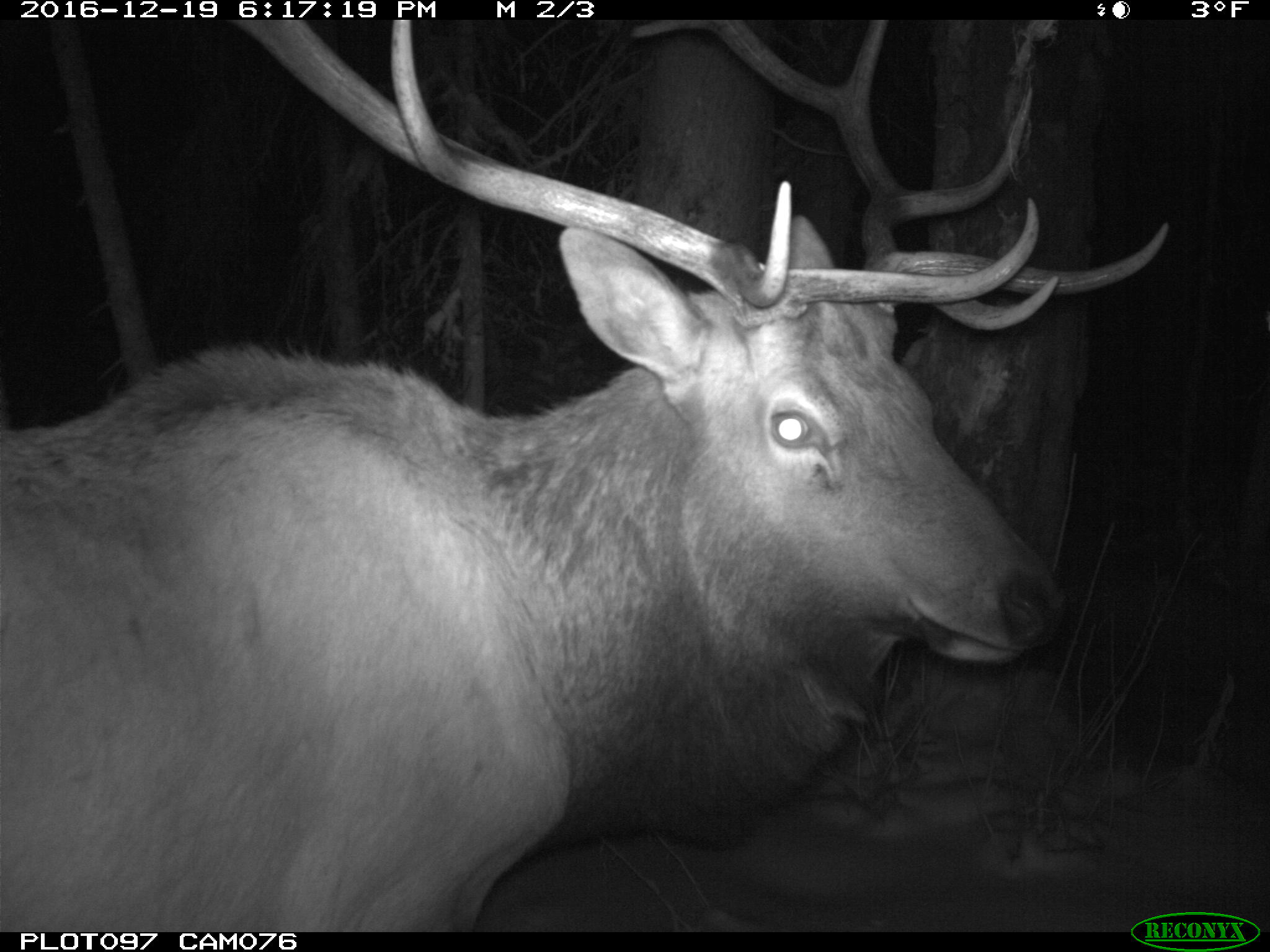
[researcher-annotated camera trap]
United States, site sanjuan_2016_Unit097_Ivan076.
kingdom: Animalia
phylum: Chordata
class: Mammalia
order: Artiodactyla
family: Cervidae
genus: Cervus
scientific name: Cervus elaphus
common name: red deer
Cervus elaphus (red deer).